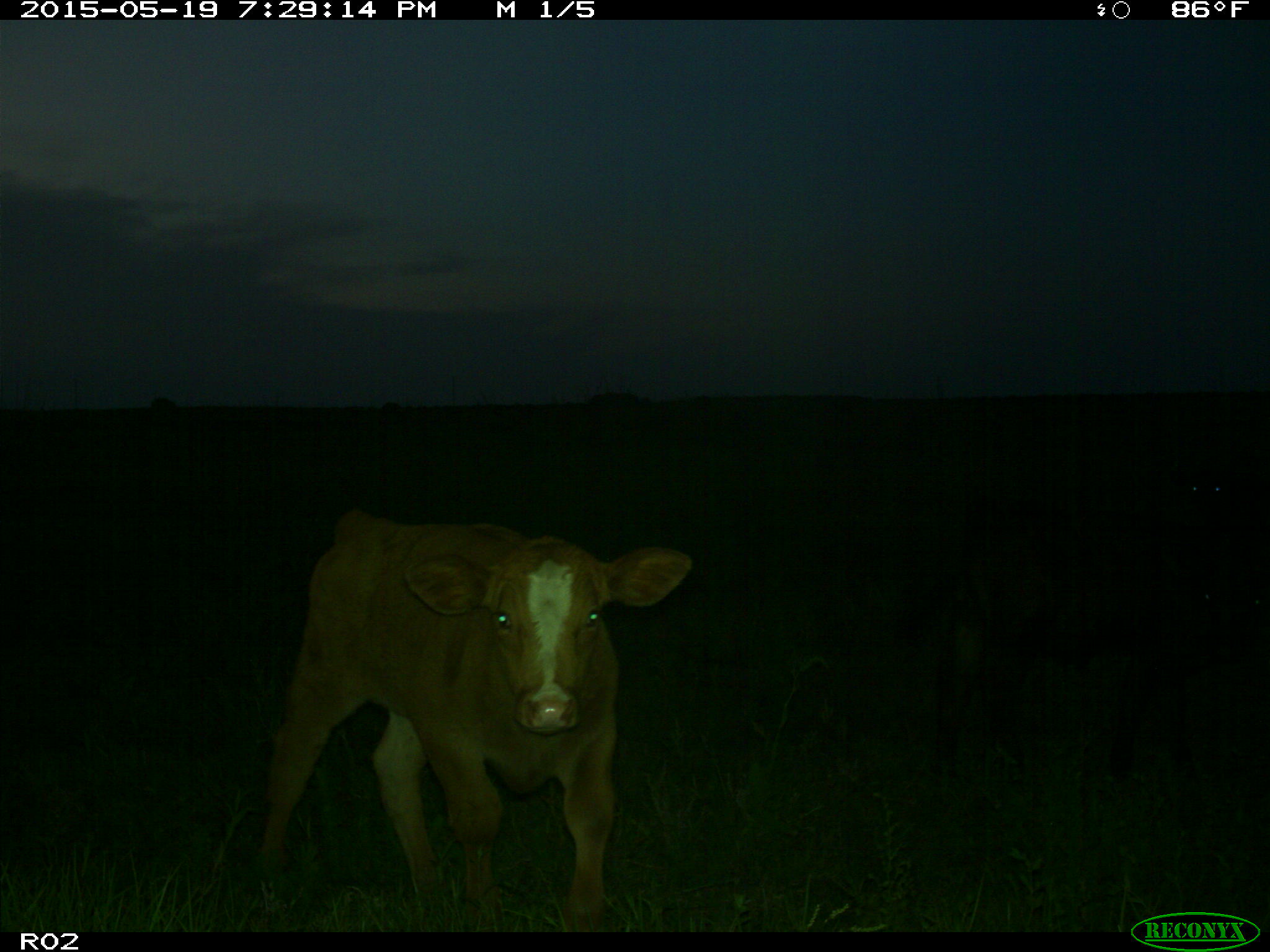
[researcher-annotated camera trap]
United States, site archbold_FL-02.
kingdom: Animalia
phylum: Chordata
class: Mammalia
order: Artiodactyla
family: Bovidae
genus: Bos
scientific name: Bos taurus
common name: domestic cow